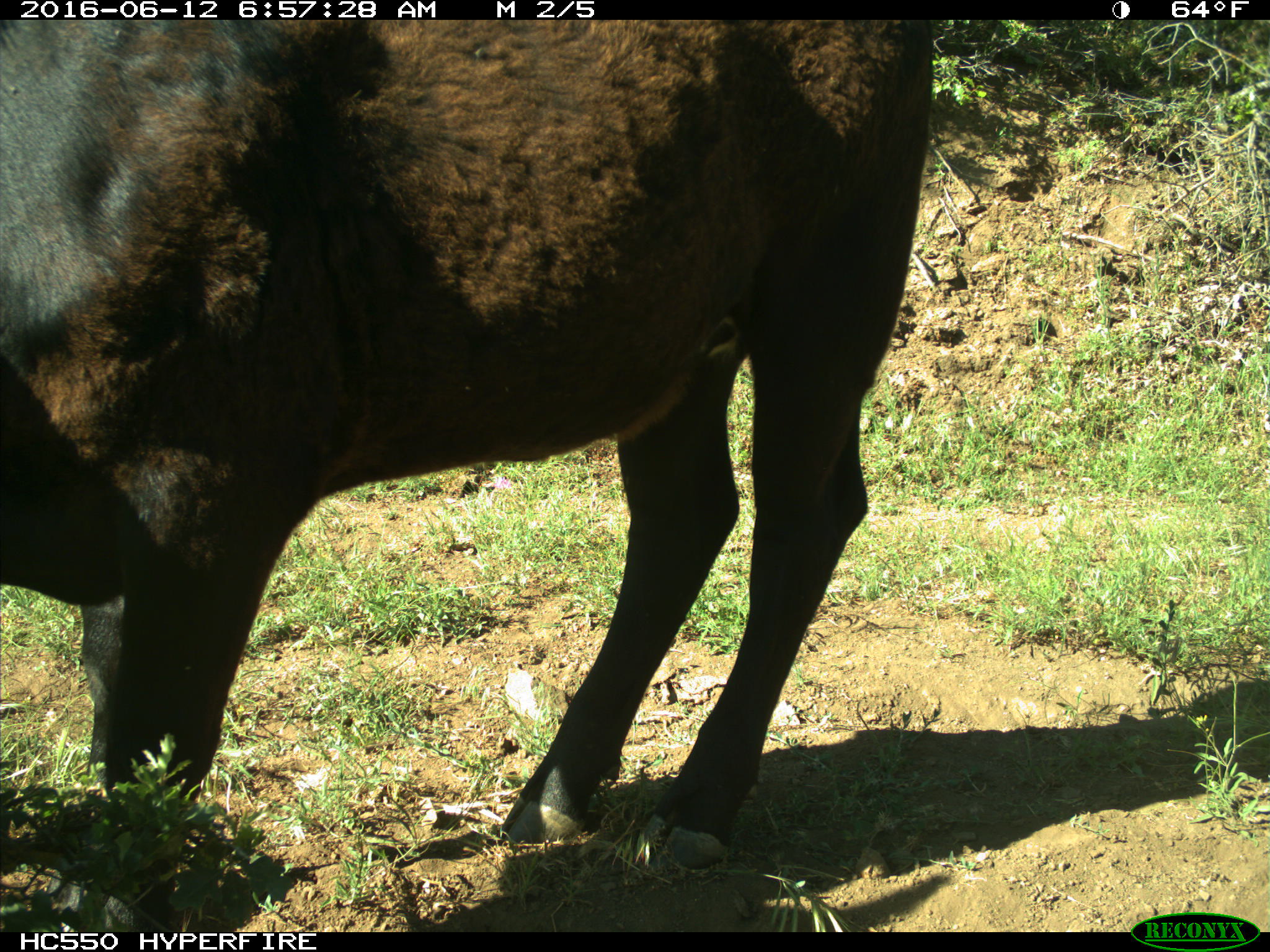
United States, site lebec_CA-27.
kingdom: Animalia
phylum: Chordata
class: Mammalia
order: Artiodactyla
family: Bovidae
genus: Bos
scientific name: Bos taurus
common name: domestic cow